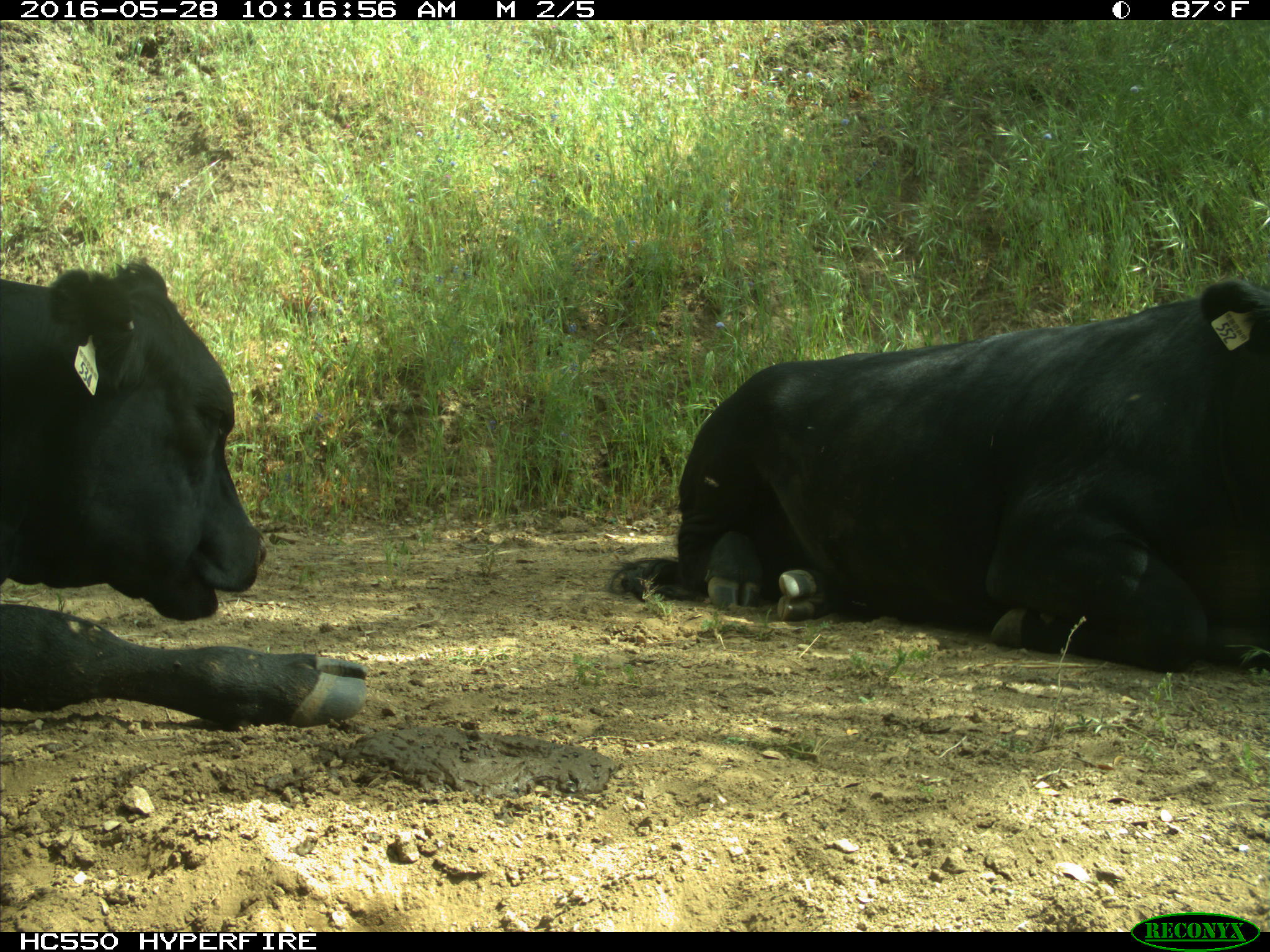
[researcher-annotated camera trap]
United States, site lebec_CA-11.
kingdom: Animalia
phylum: Chordata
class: Mammalia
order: Artiodactyla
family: Bovidae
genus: Bos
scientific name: Bos taurus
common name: domestic cow